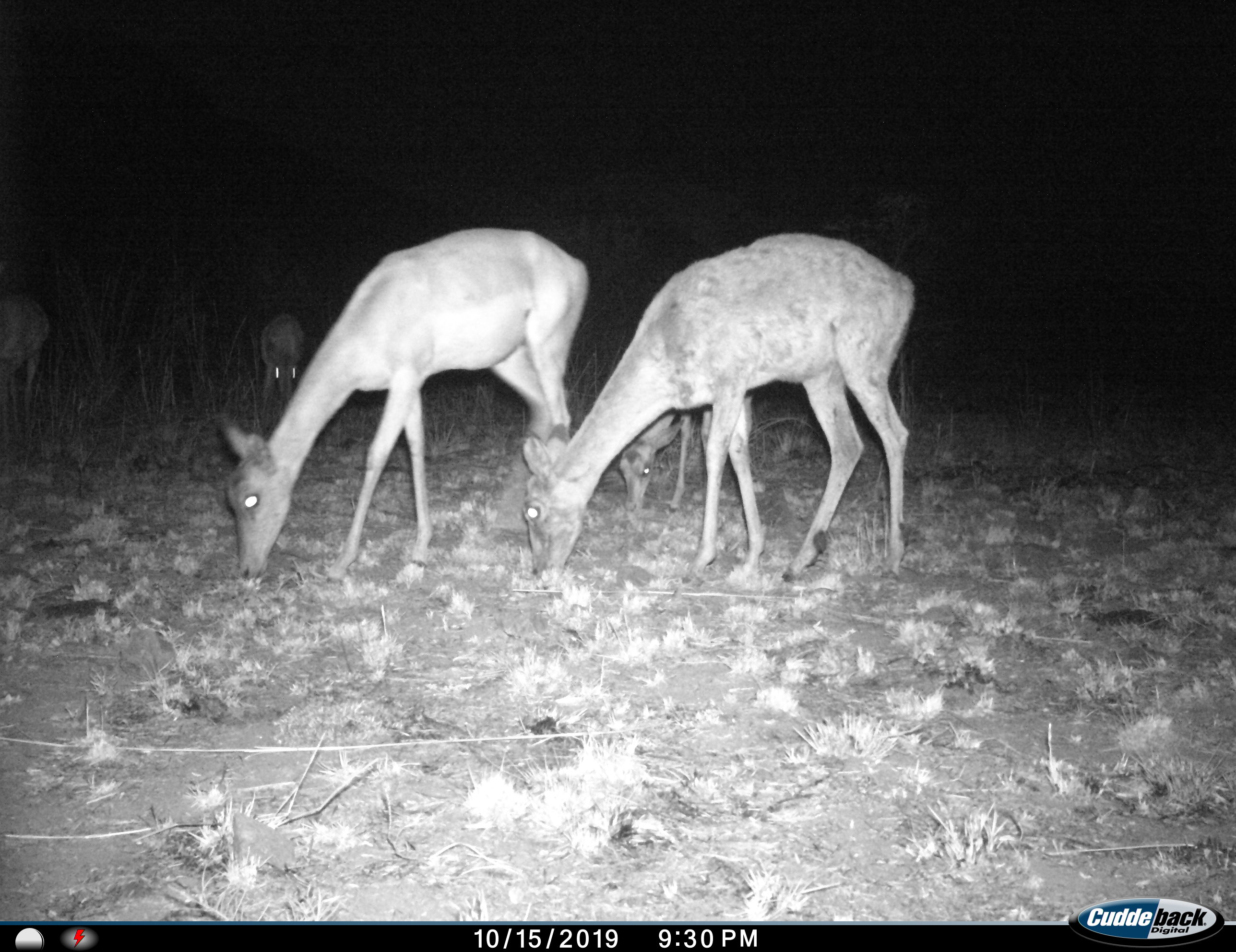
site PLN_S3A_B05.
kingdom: Animalia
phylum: Chordata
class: Mammalia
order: Artiodactyla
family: Bovidae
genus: Aepyceros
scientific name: Aepyceros melampus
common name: impala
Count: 5.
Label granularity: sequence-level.